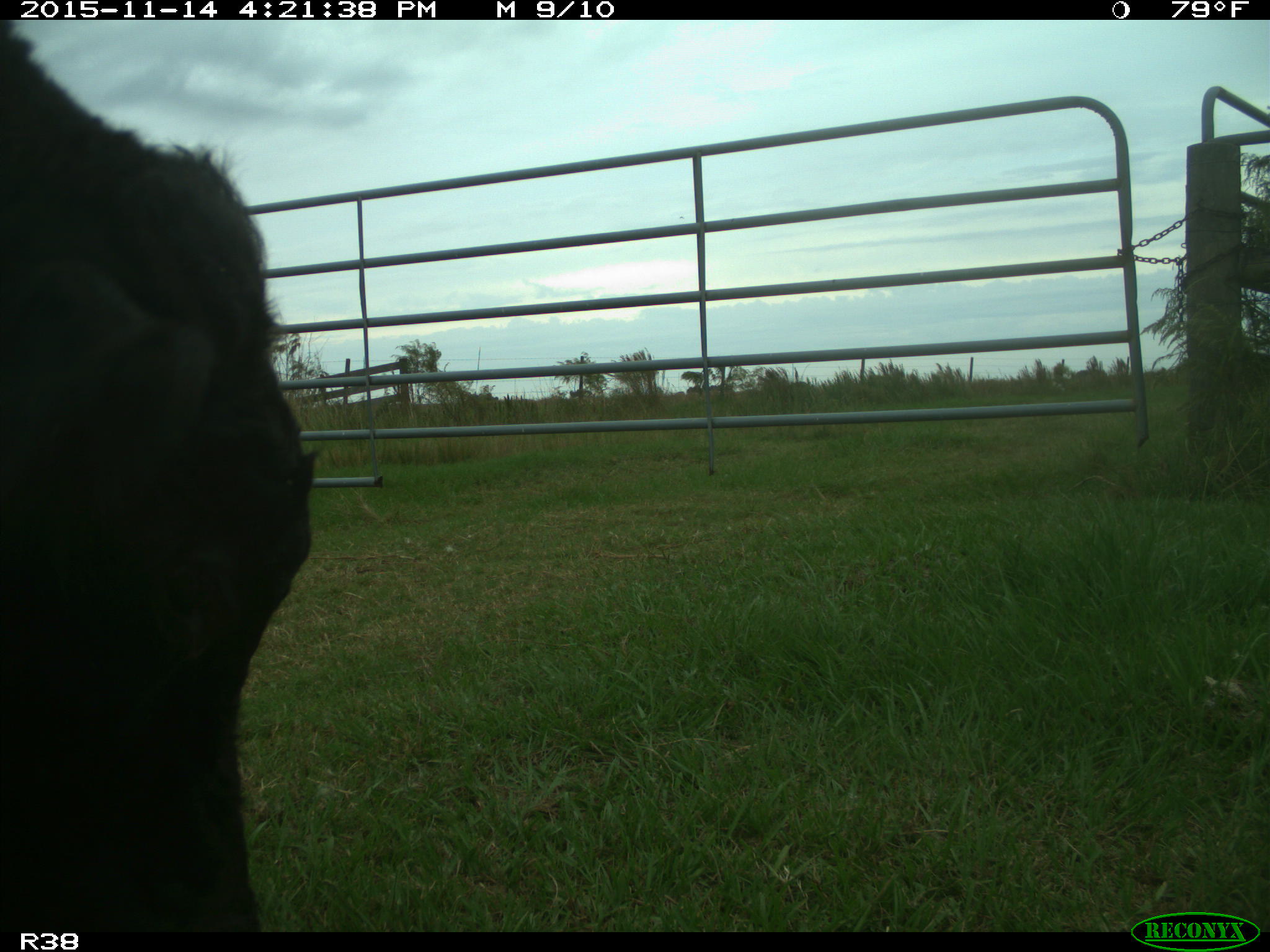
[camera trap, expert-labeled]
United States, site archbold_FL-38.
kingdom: Animalia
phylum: Chordata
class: Mammalia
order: Artiodactyla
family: Bovidae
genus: Bos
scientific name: Bos taurus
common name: domestic cow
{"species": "Bos taurus (domestic cow)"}